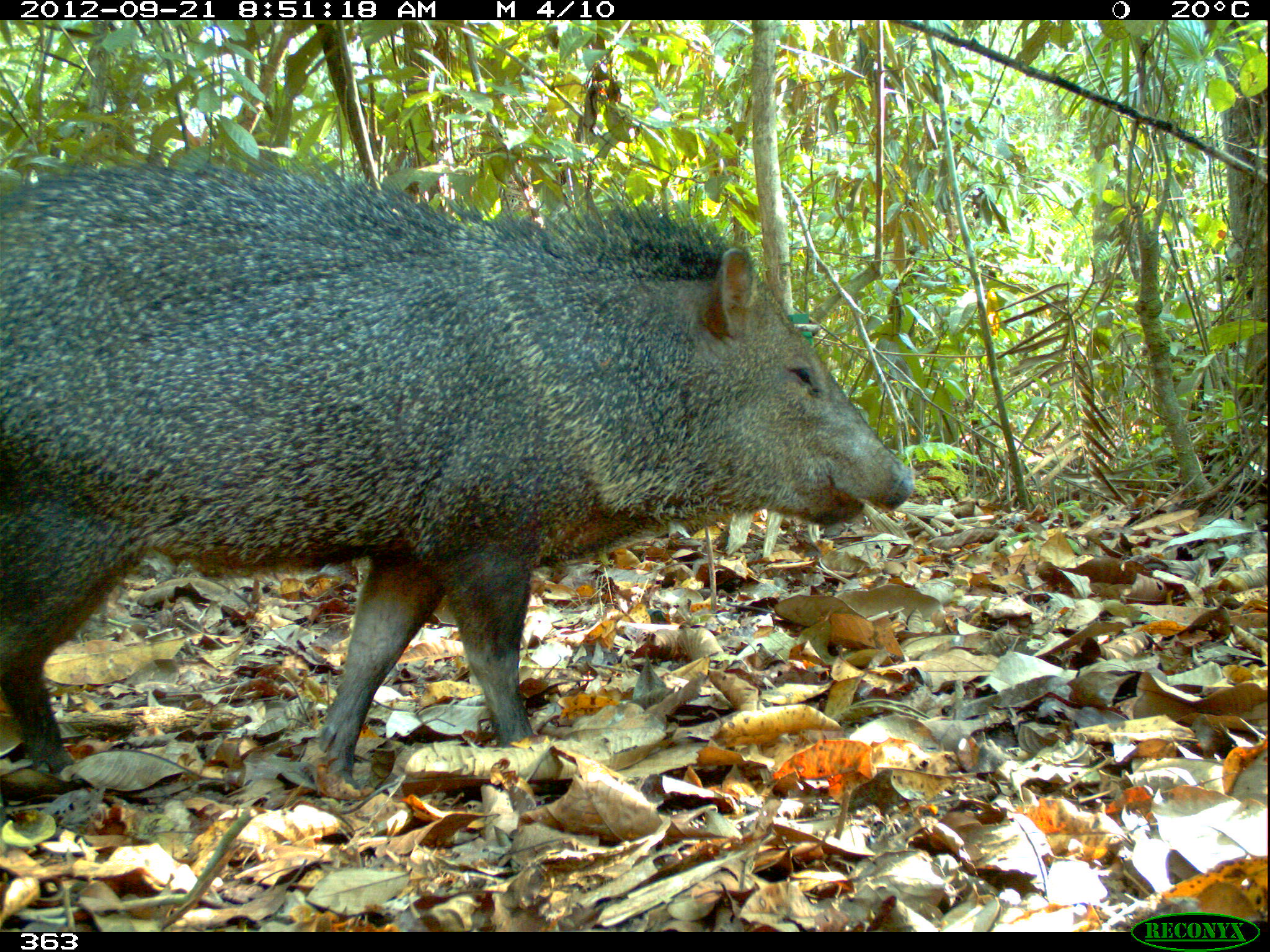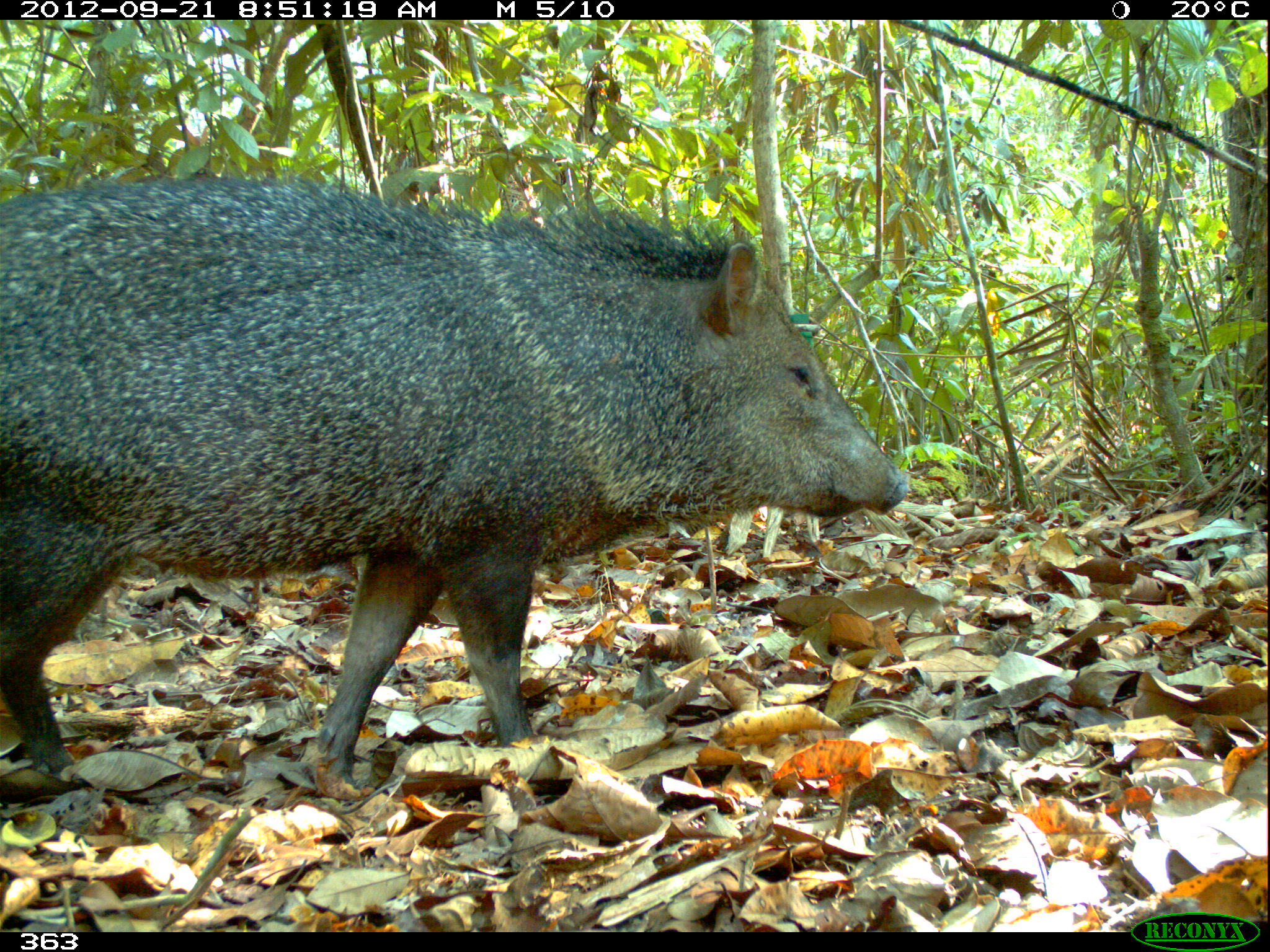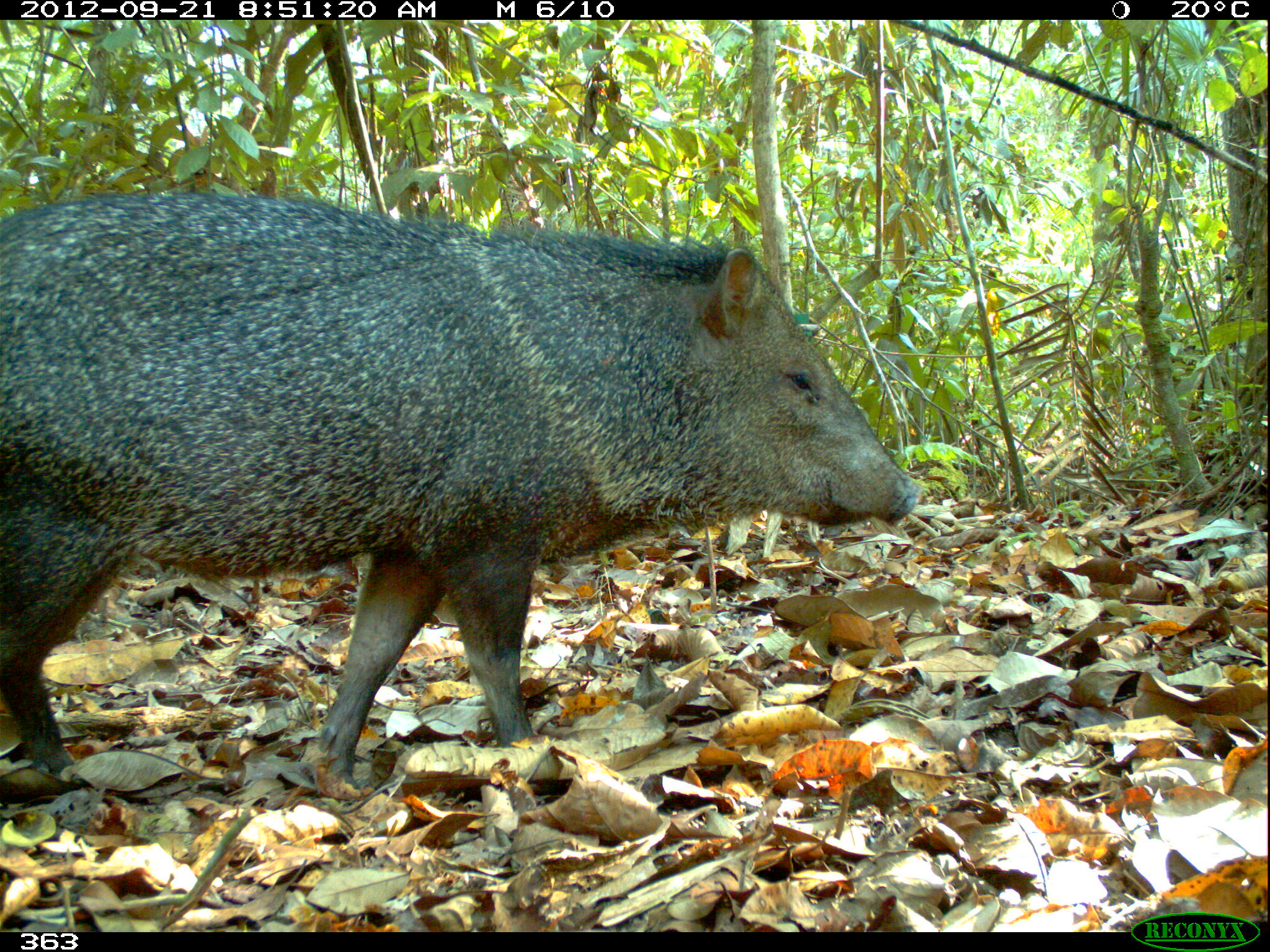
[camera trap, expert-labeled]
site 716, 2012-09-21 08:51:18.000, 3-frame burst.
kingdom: Animalia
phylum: Chordata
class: Mammalia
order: Artiodactyla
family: Tayassuidae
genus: Pecari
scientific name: Pecari tajacu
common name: collared peccary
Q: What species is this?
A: Pecari tajacu (collared peccary).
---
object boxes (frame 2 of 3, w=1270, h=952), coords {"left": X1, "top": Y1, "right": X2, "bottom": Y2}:
pecari tajacu: {"left": 1, "top": 169, "right": 910, "bottom": 798}